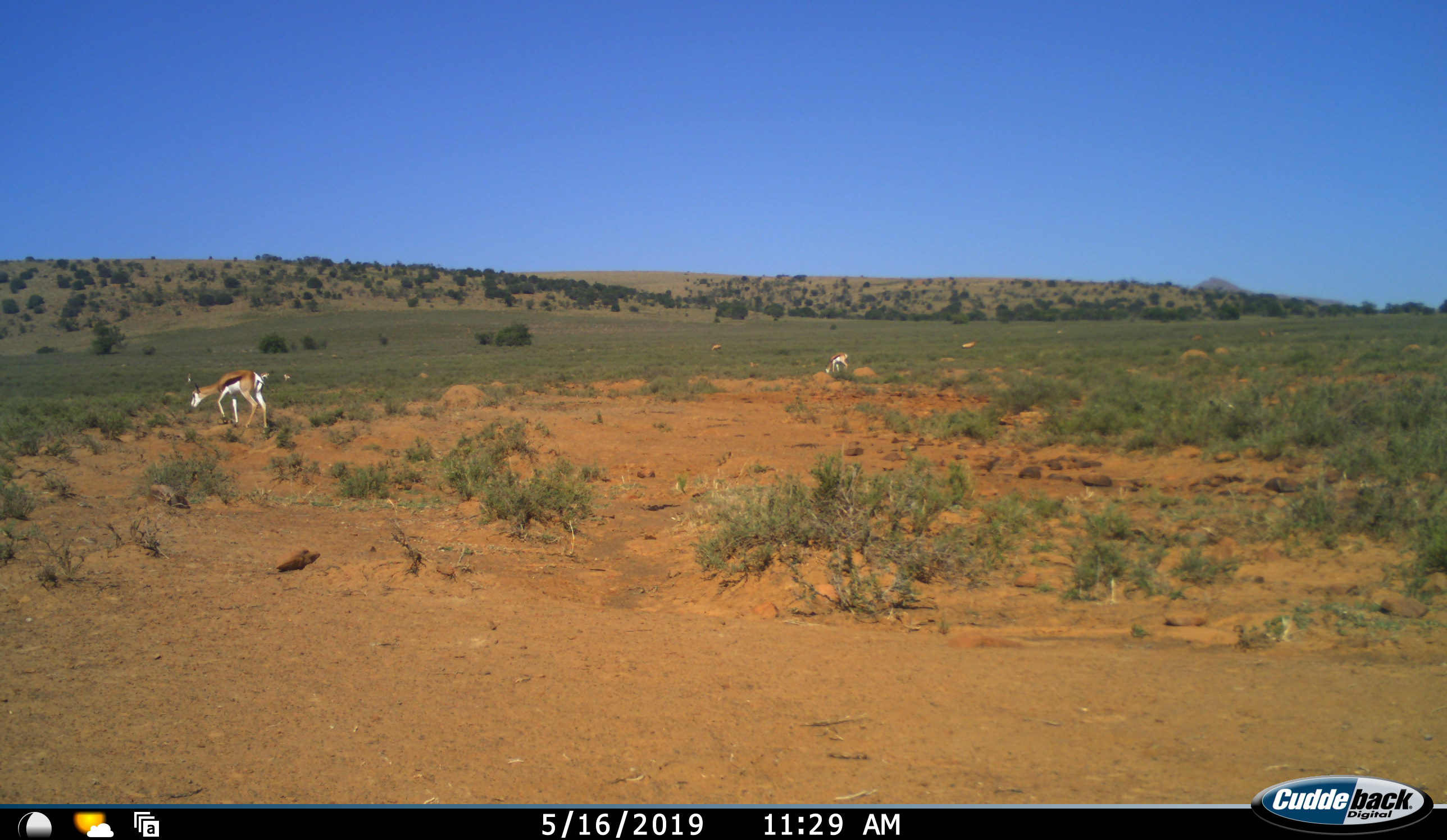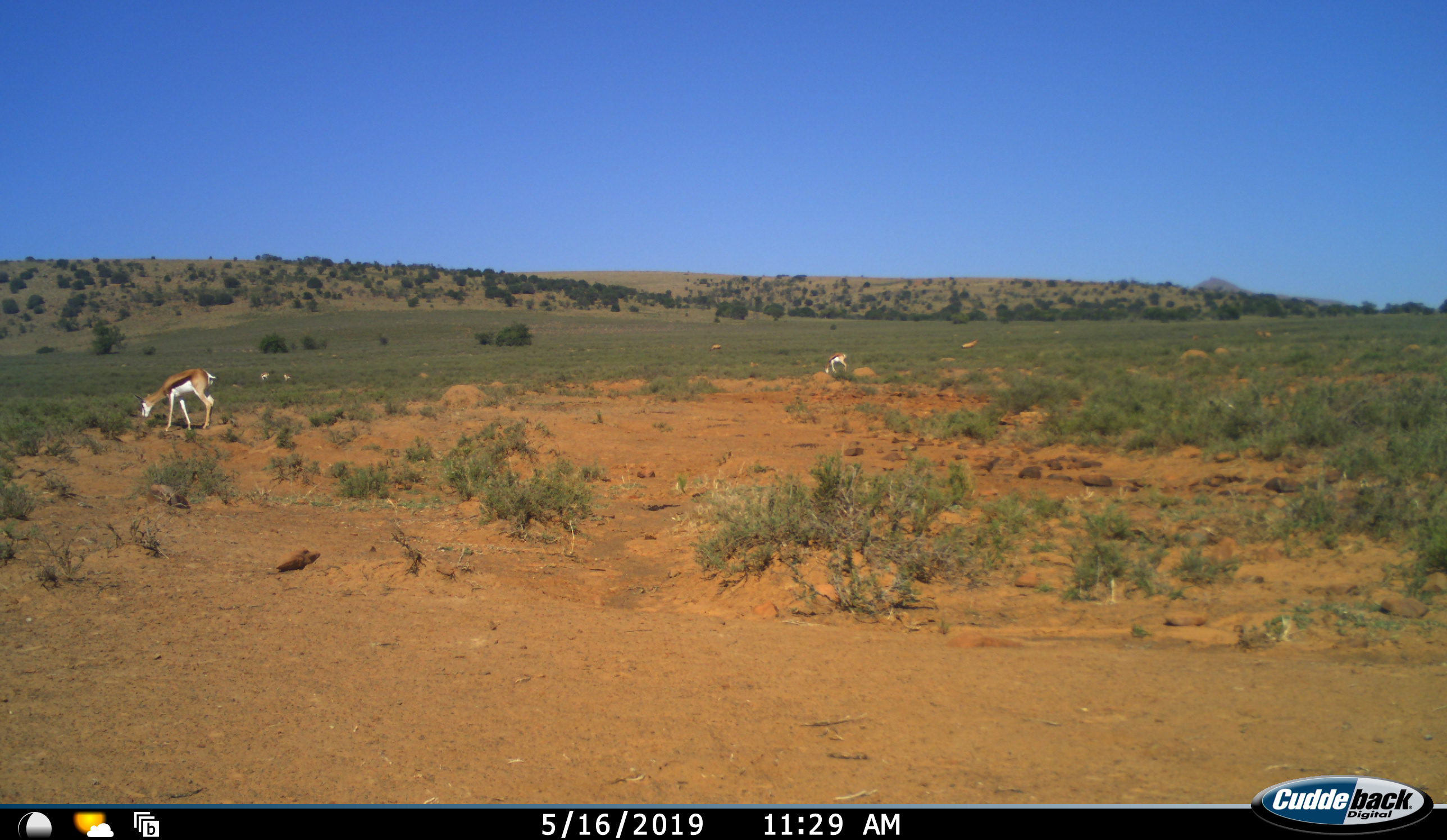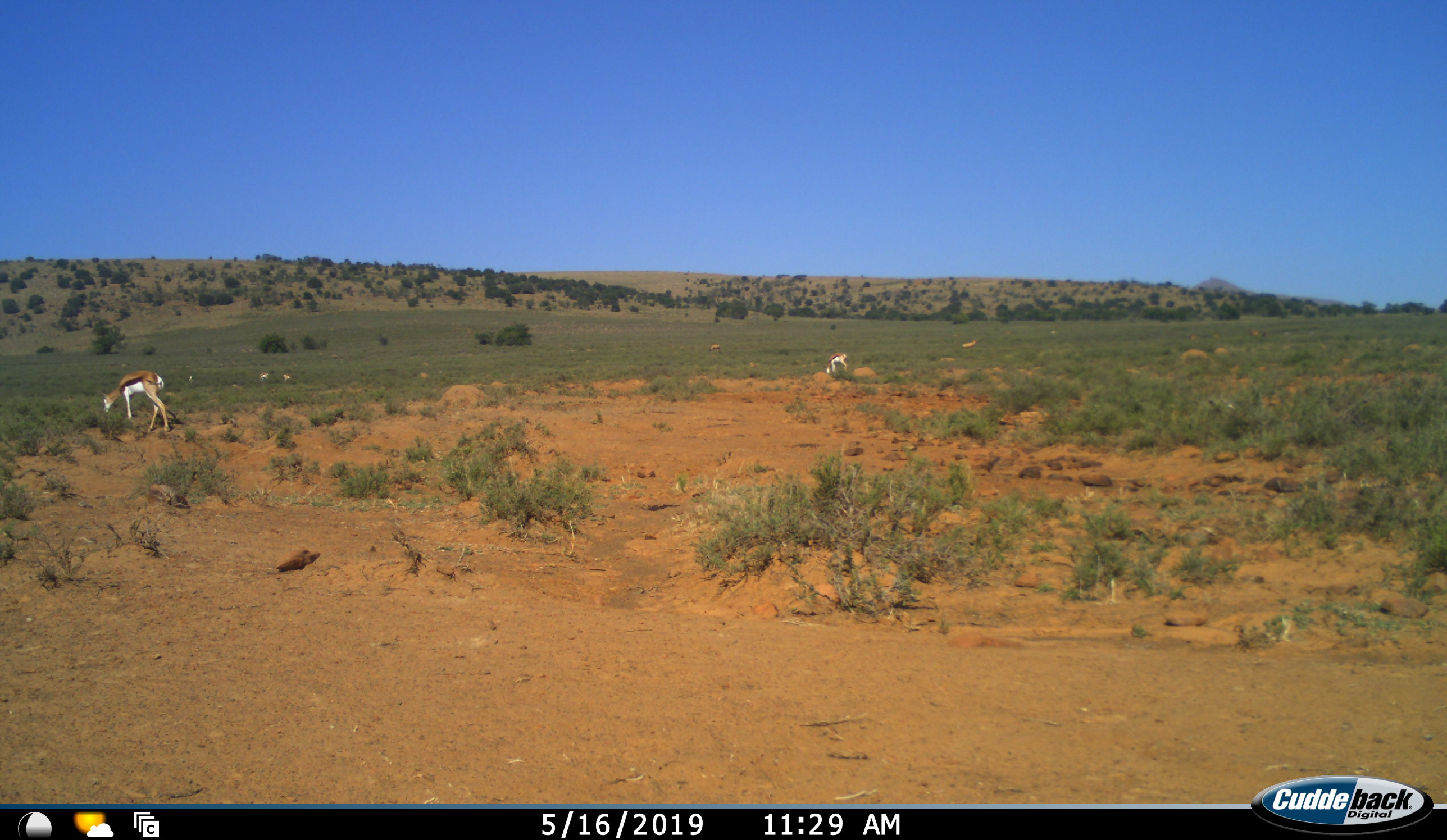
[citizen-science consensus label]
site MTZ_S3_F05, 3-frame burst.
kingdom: Animalia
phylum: Chordata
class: Mammalia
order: Artiodactyla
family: Bovidae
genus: Antidorcas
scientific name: Antidorcas marsupialis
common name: springbok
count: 4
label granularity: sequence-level